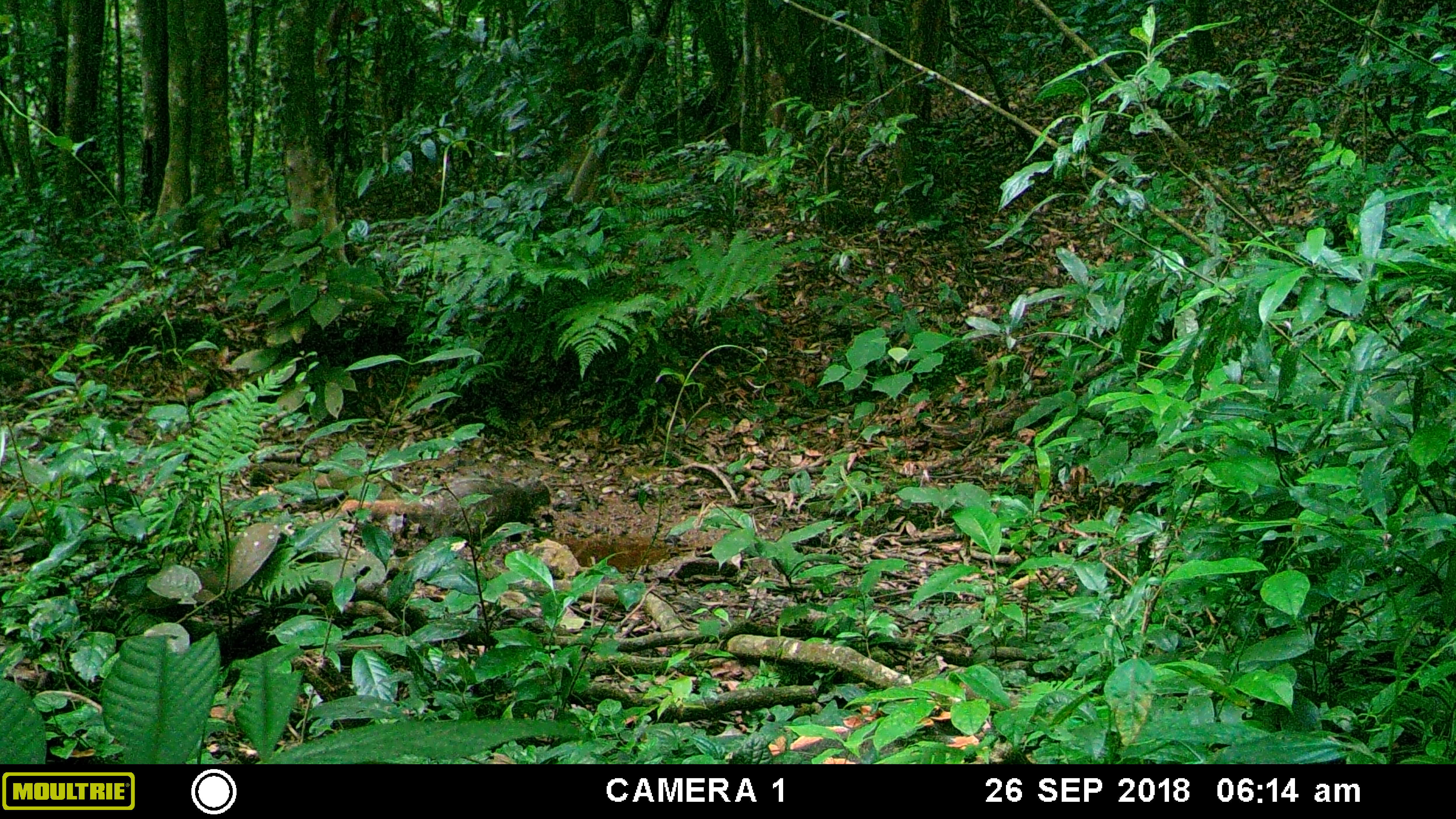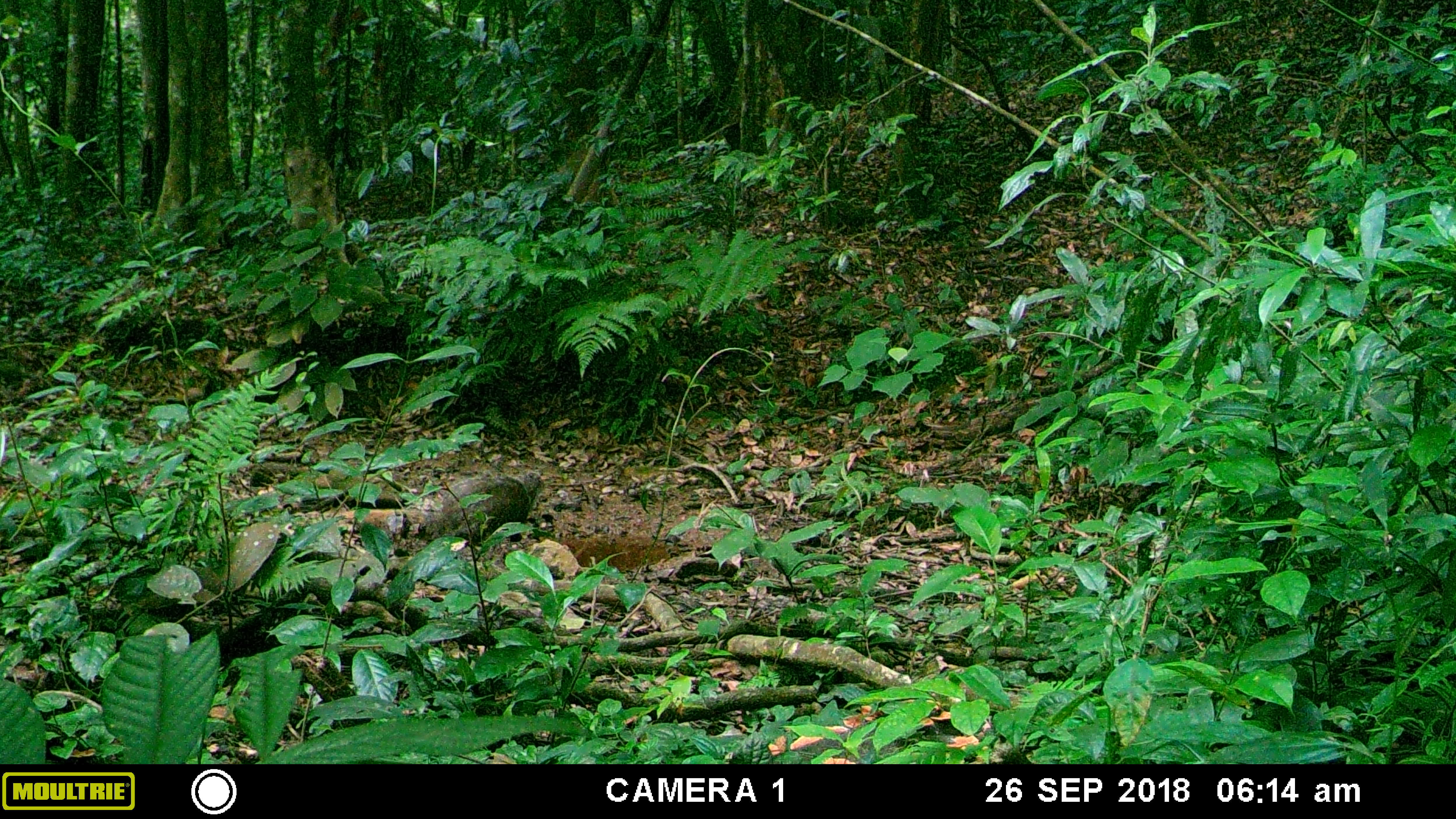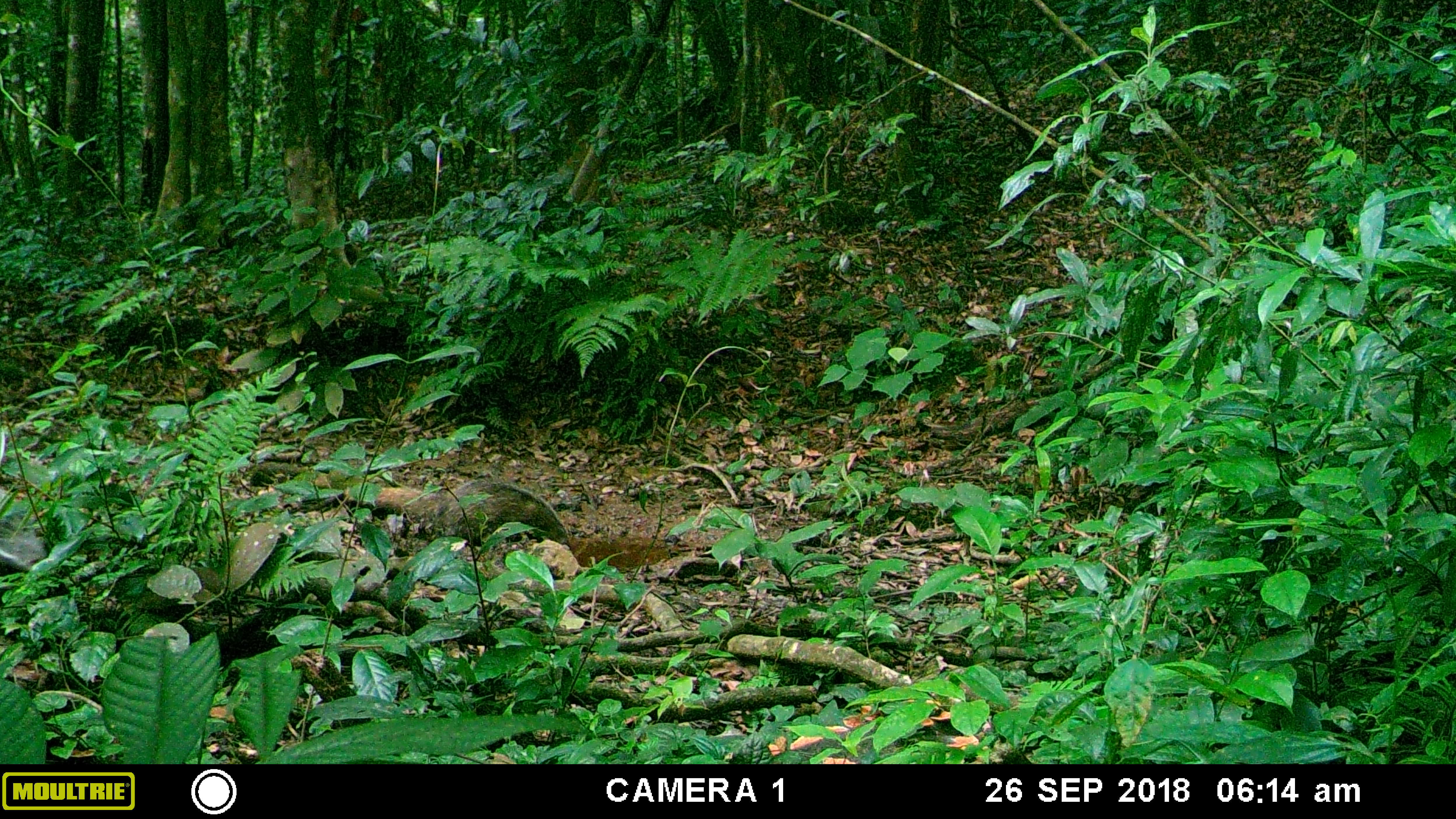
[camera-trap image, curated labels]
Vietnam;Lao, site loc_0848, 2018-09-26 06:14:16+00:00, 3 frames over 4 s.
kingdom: Animalia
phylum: Chordata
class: Mammalia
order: Carnivora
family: Herpestidae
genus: Urva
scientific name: Urva urva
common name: crab-eating mongoose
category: crab eating mongoose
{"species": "crab eating mongoose (crab-eating mongoose) (Urva urva)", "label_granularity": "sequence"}